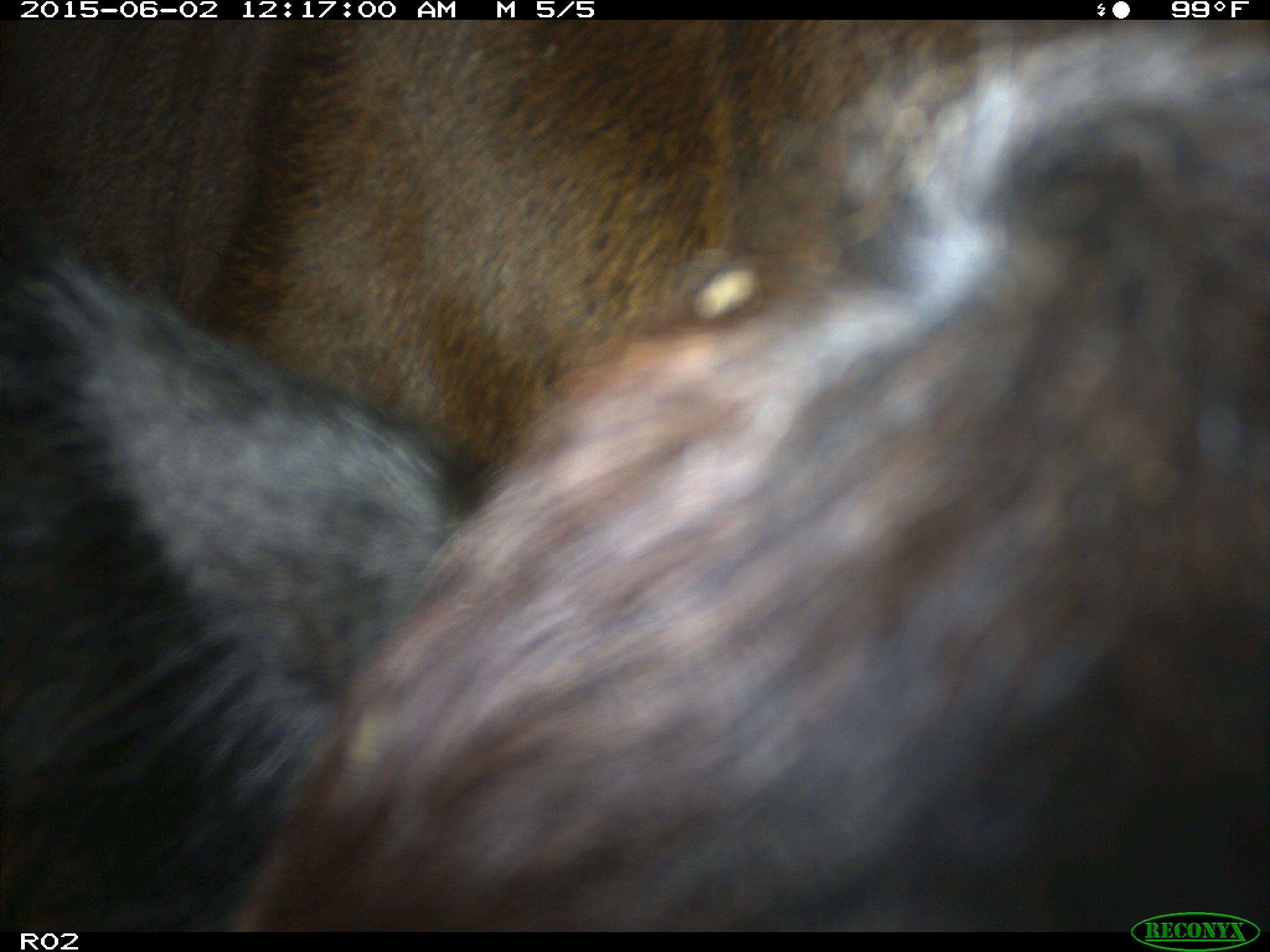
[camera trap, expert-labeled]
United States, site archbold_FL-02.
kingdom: Animalia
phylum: Chordata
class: Mammalia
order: Artiodactyla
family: Bovidae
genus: Bos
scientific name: Bos taurus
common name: domestic cow